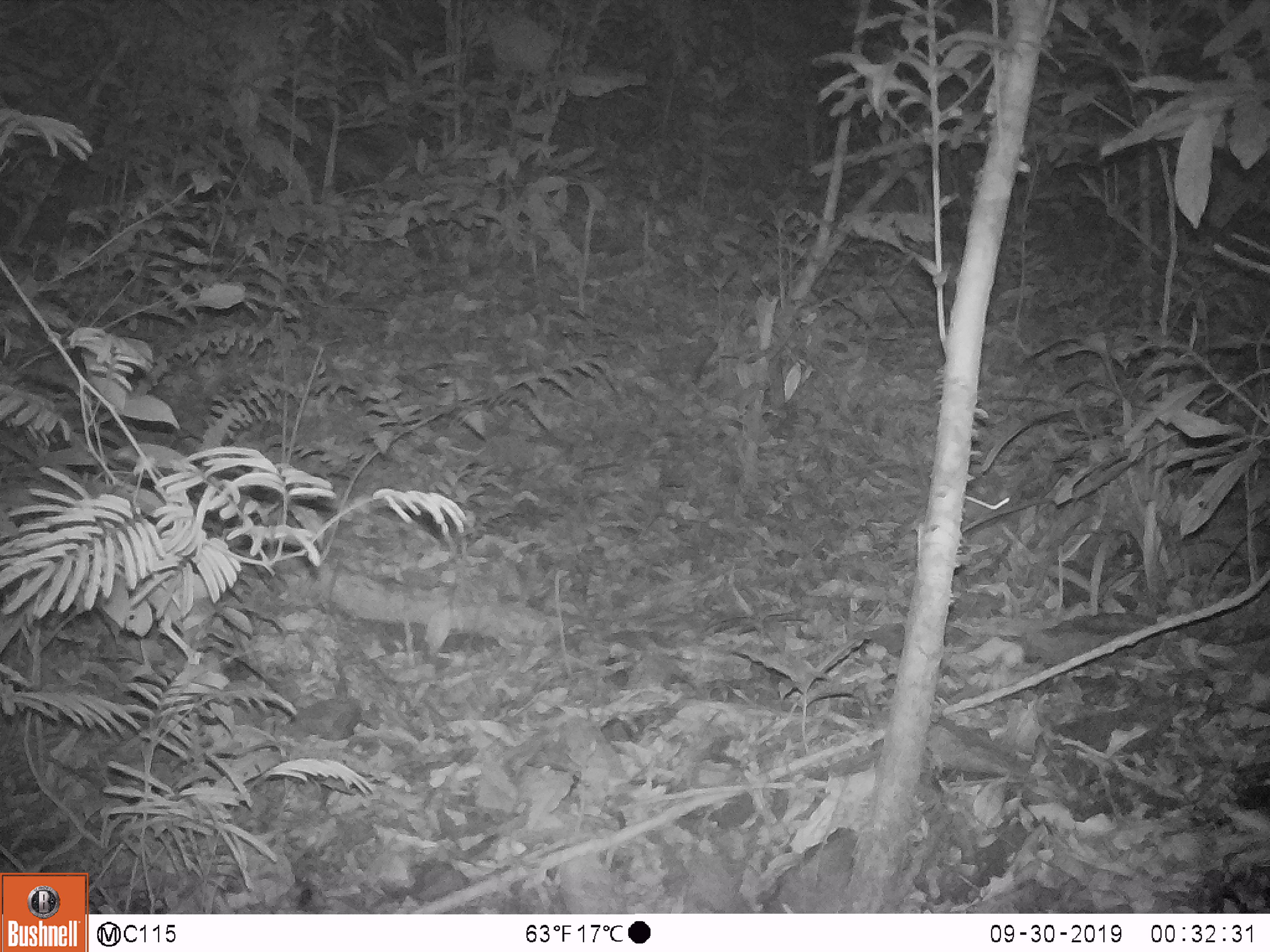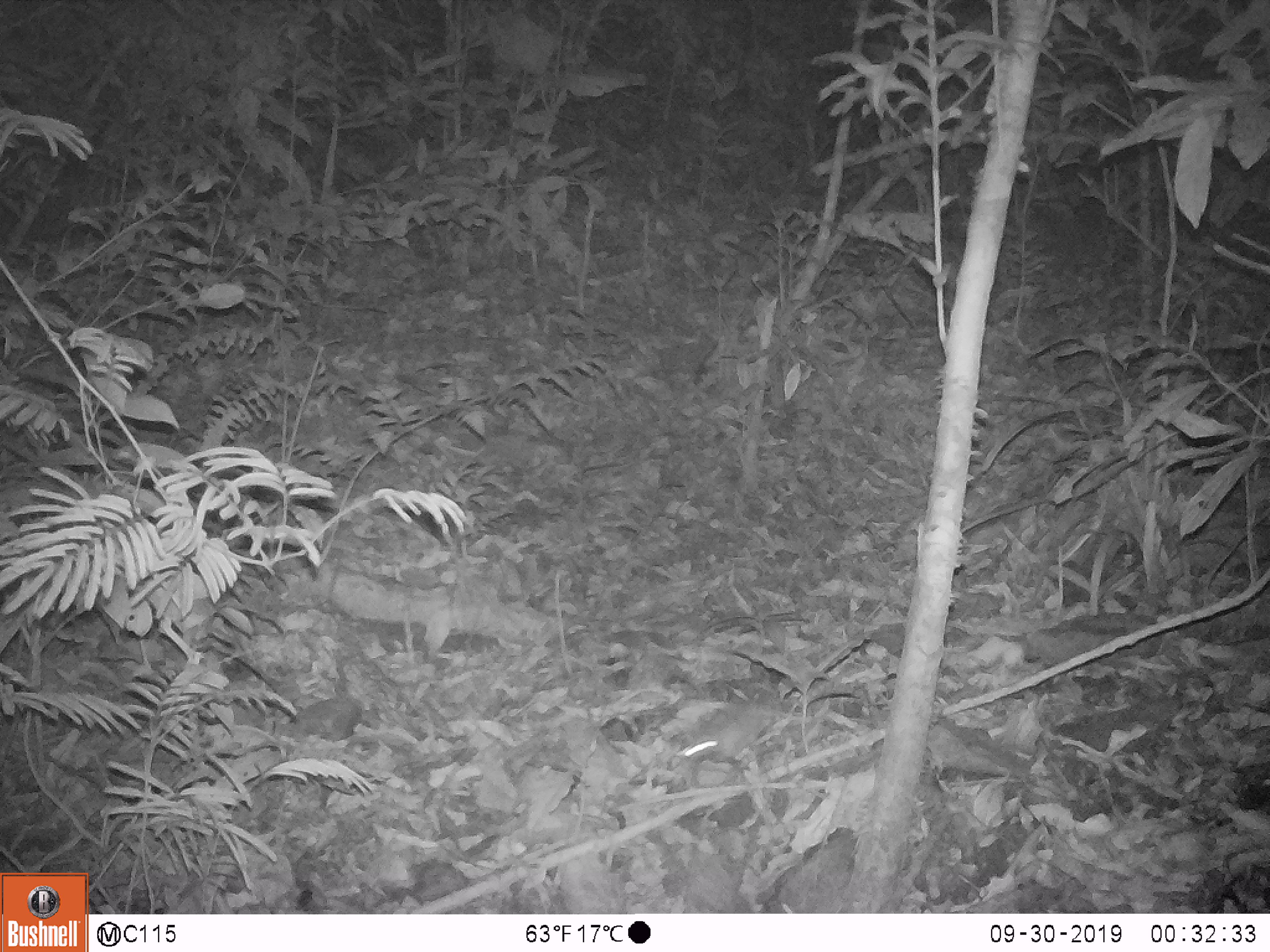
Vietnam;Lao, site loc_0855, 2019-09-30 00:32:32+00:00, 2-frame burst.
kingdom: Animalia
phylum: Chordata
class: Mammalia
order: Rodentia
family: Muridae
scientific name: Muridae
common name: old-world mice and rats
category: unidentified murid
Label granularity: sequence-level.